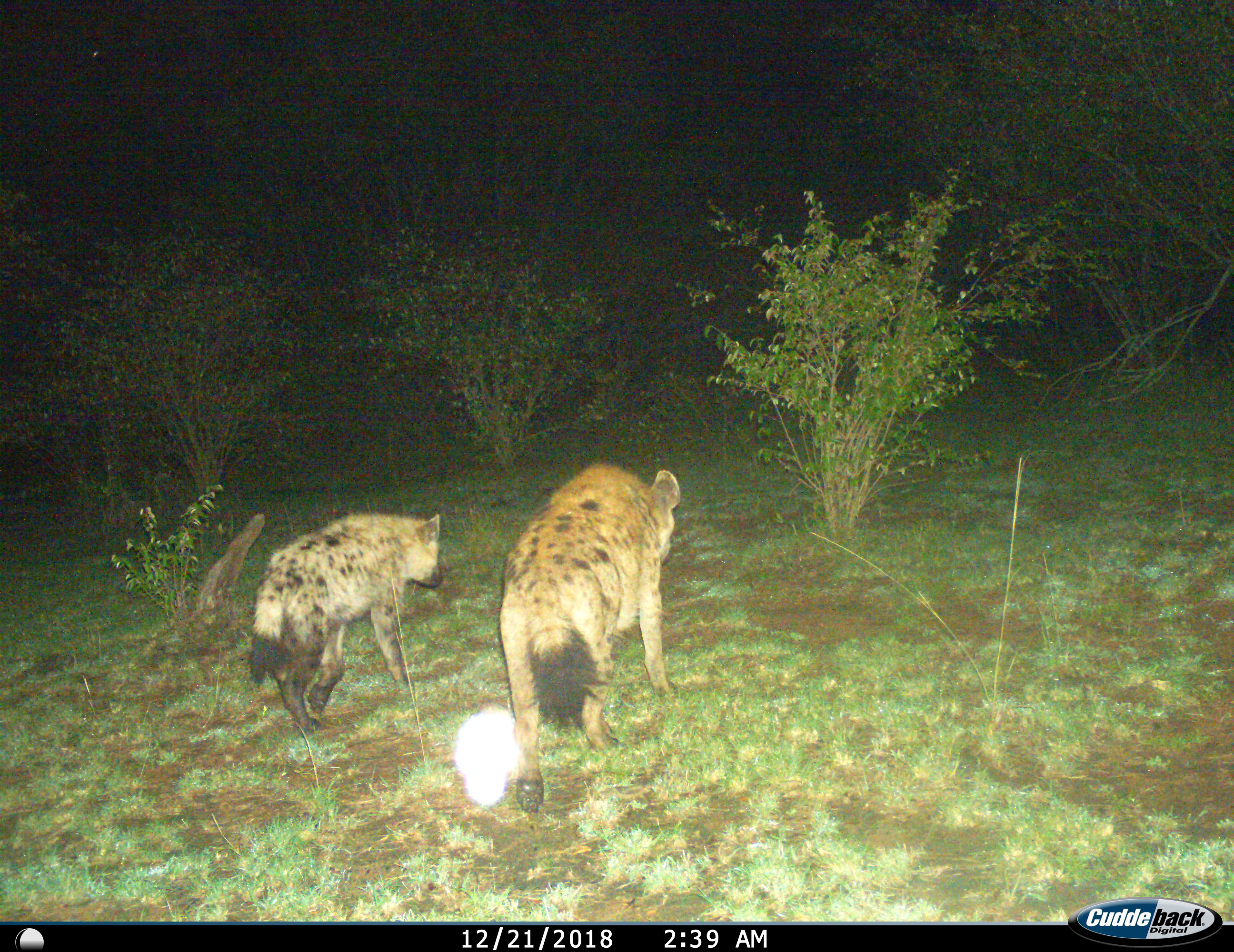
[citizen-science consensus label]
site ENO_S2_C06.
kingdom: Animalia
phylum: Chordata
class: Mammalia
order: Carnivora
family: Hyaenidae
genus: Crocuta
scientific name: Crocuta crocuta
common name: spotted hyena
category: hyenaspotted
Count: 2.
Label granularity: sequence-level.